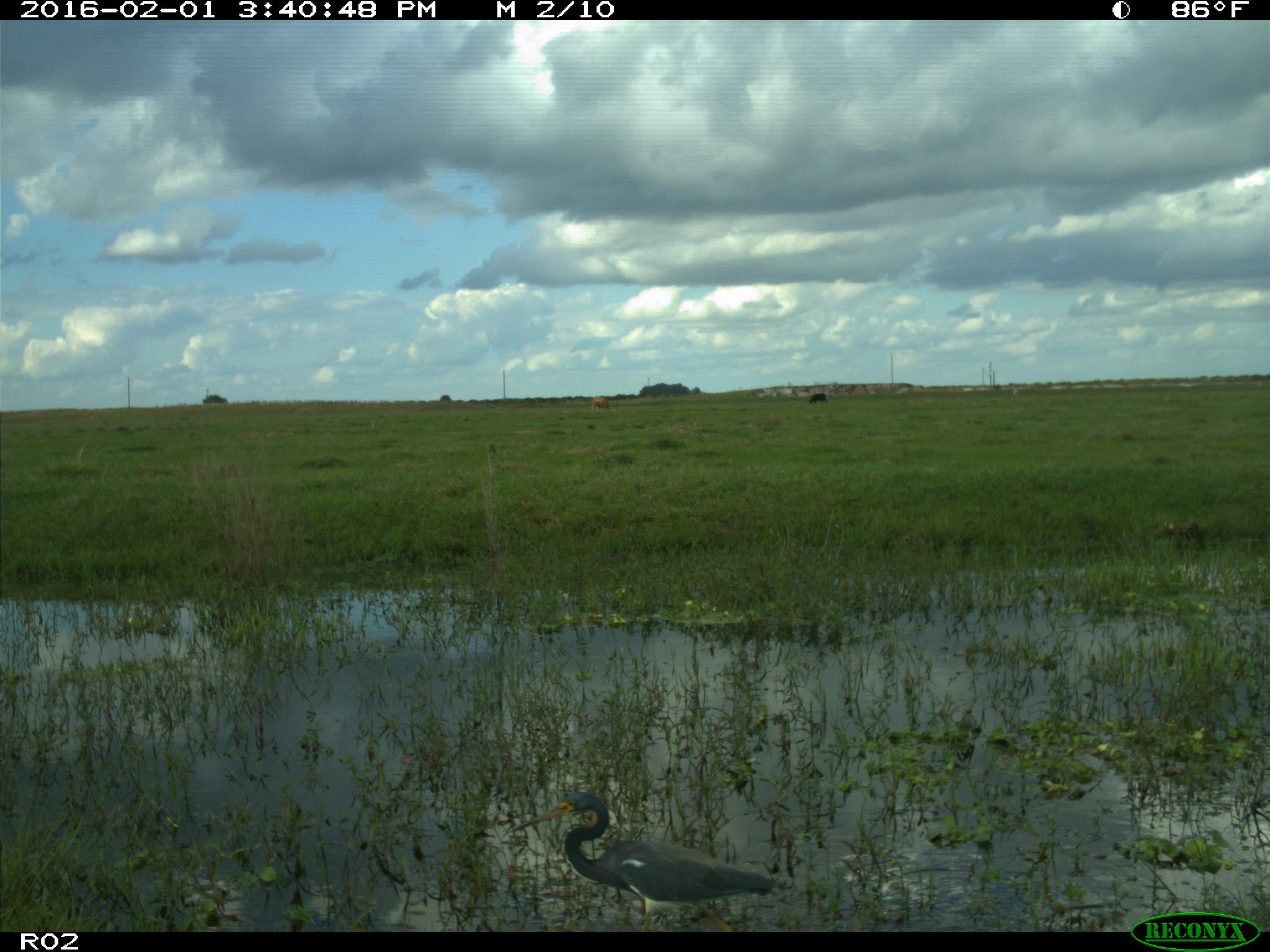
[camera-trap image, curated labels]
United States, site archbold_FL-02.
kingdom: Animalia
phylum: Chordata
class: Mammalia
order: Artiodactyla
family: Bovidae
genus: Bos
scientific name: Bos taurus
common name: domestic cow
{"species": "Bos taurus (domestic cow)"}